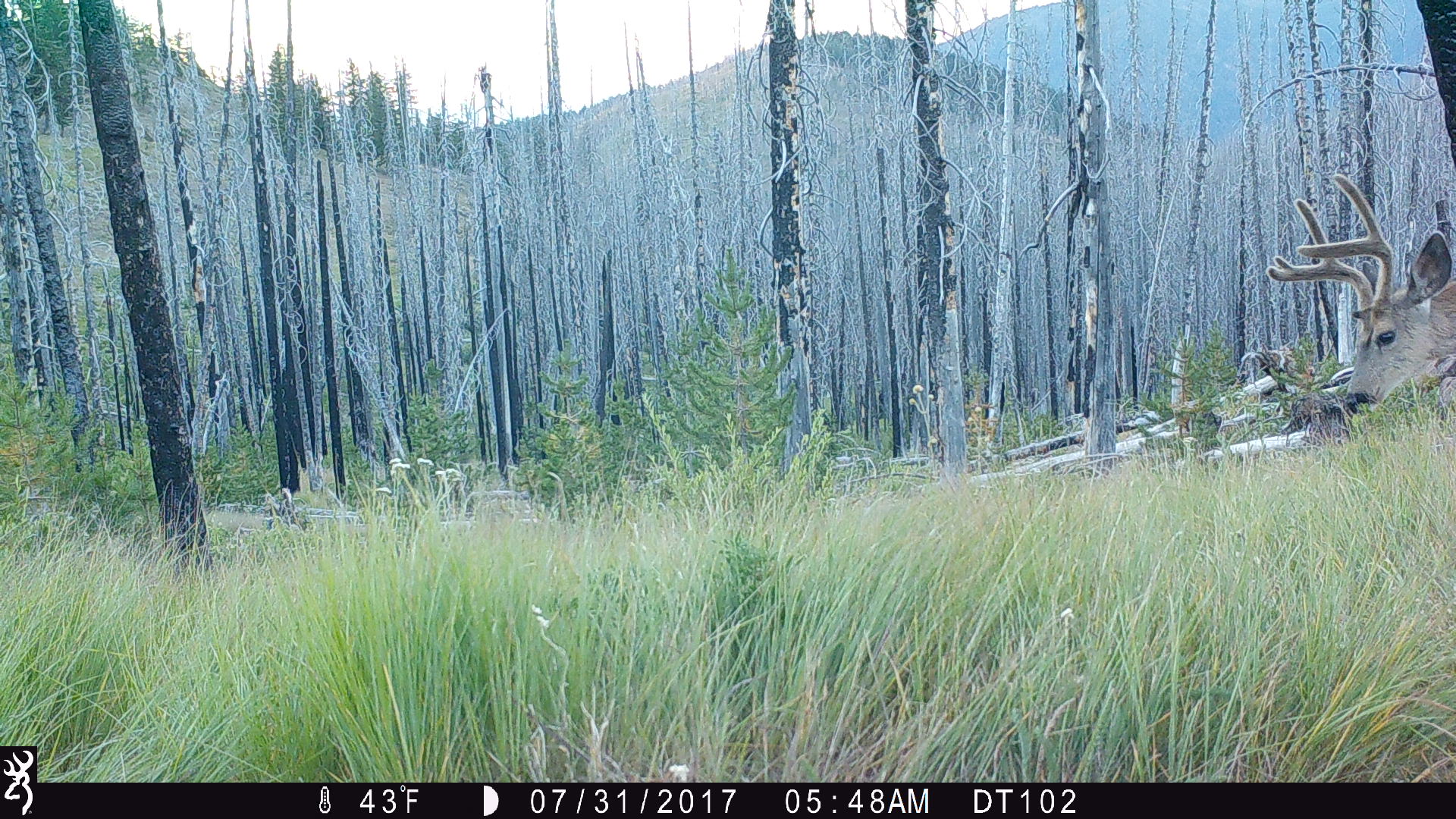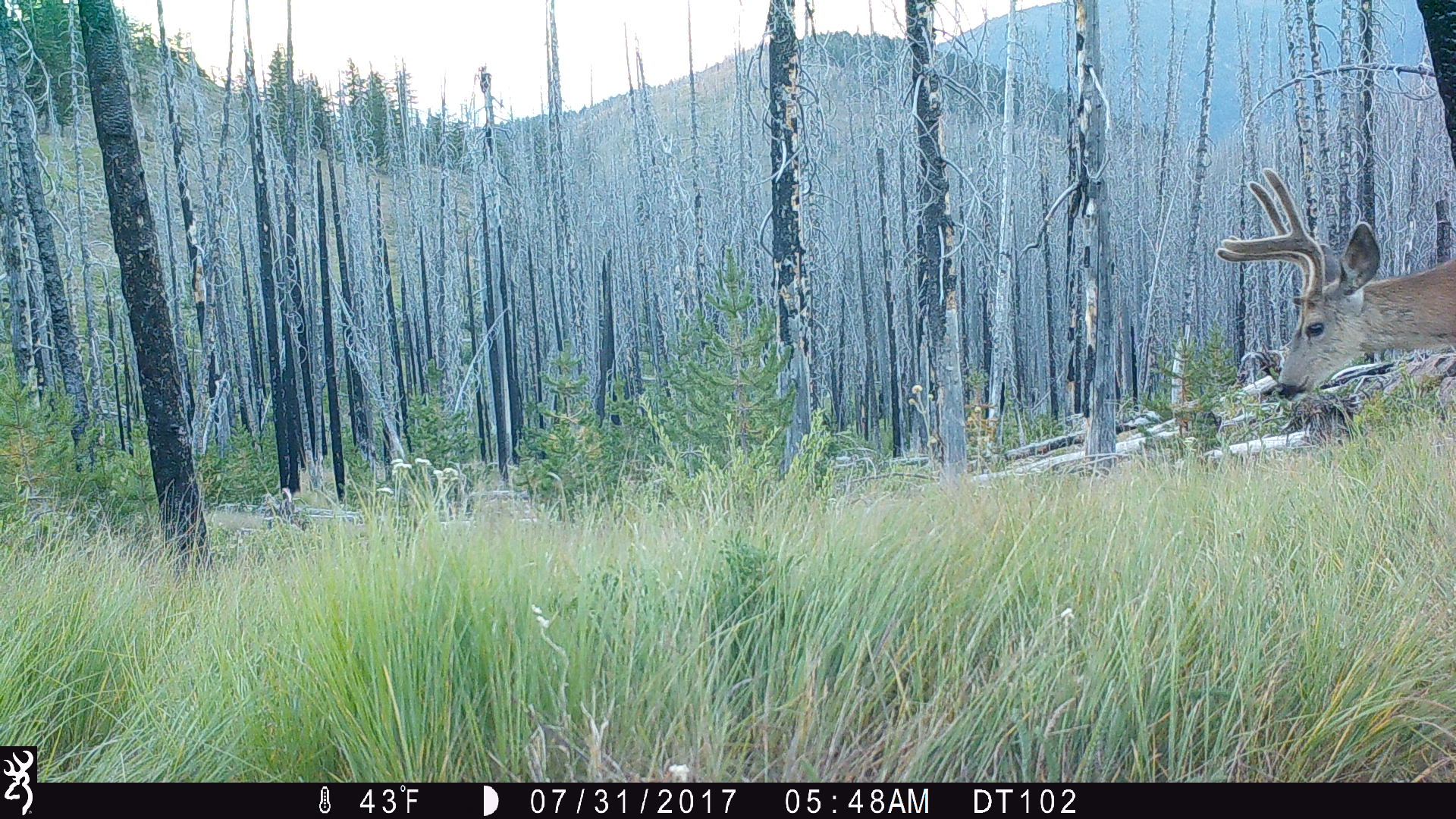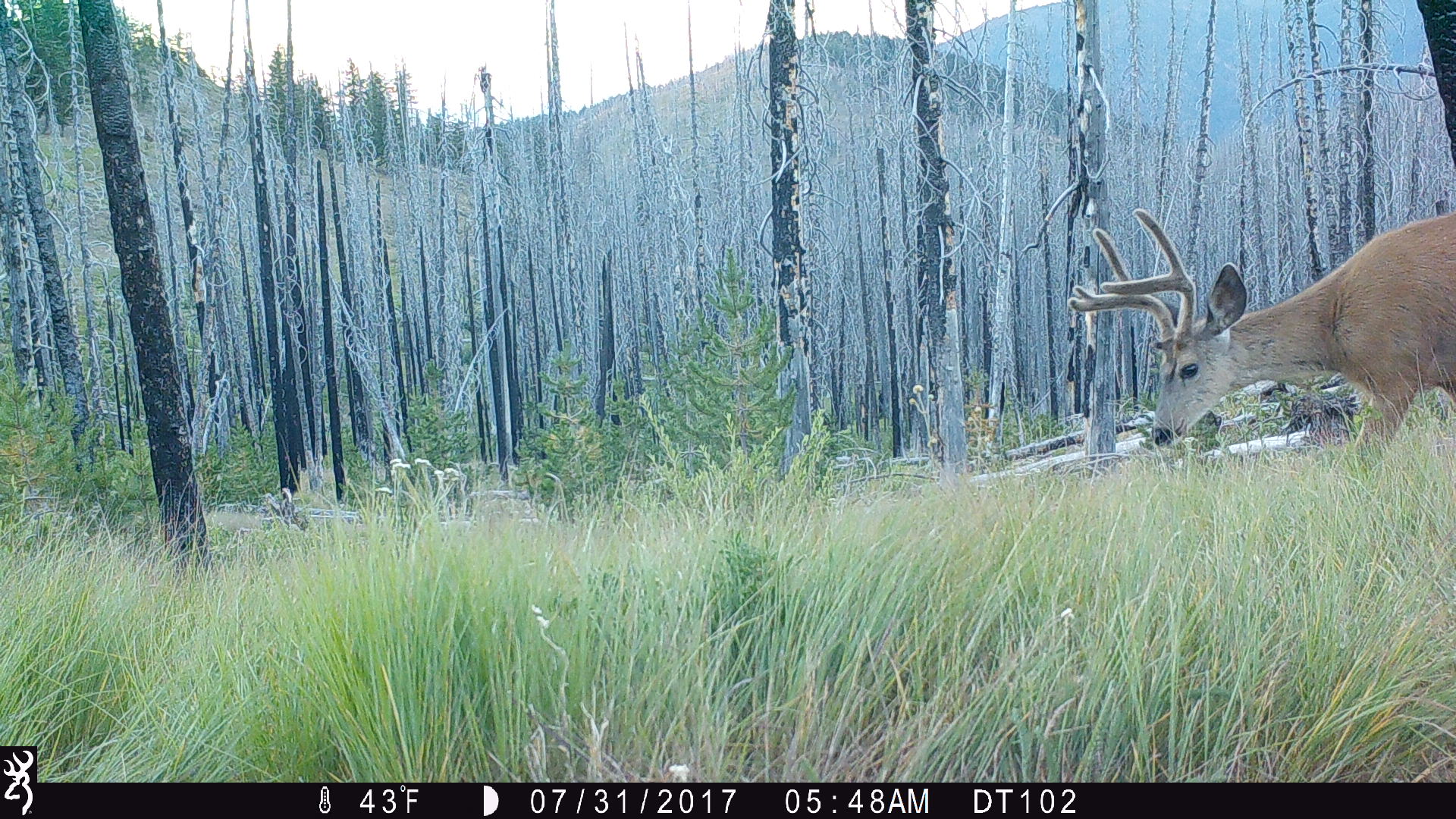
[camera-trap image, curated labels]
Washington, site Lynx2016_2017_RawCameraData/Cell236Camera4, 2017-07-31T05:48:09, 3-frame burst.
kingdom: Animalia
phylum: Chordata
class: Mammalia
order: Artiodactyla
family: Cervidae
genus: Odocoileus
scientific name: Odocoileus hemionus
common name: mule deer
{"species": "Odocoileus hemionus (mule deer)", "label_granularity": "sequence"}